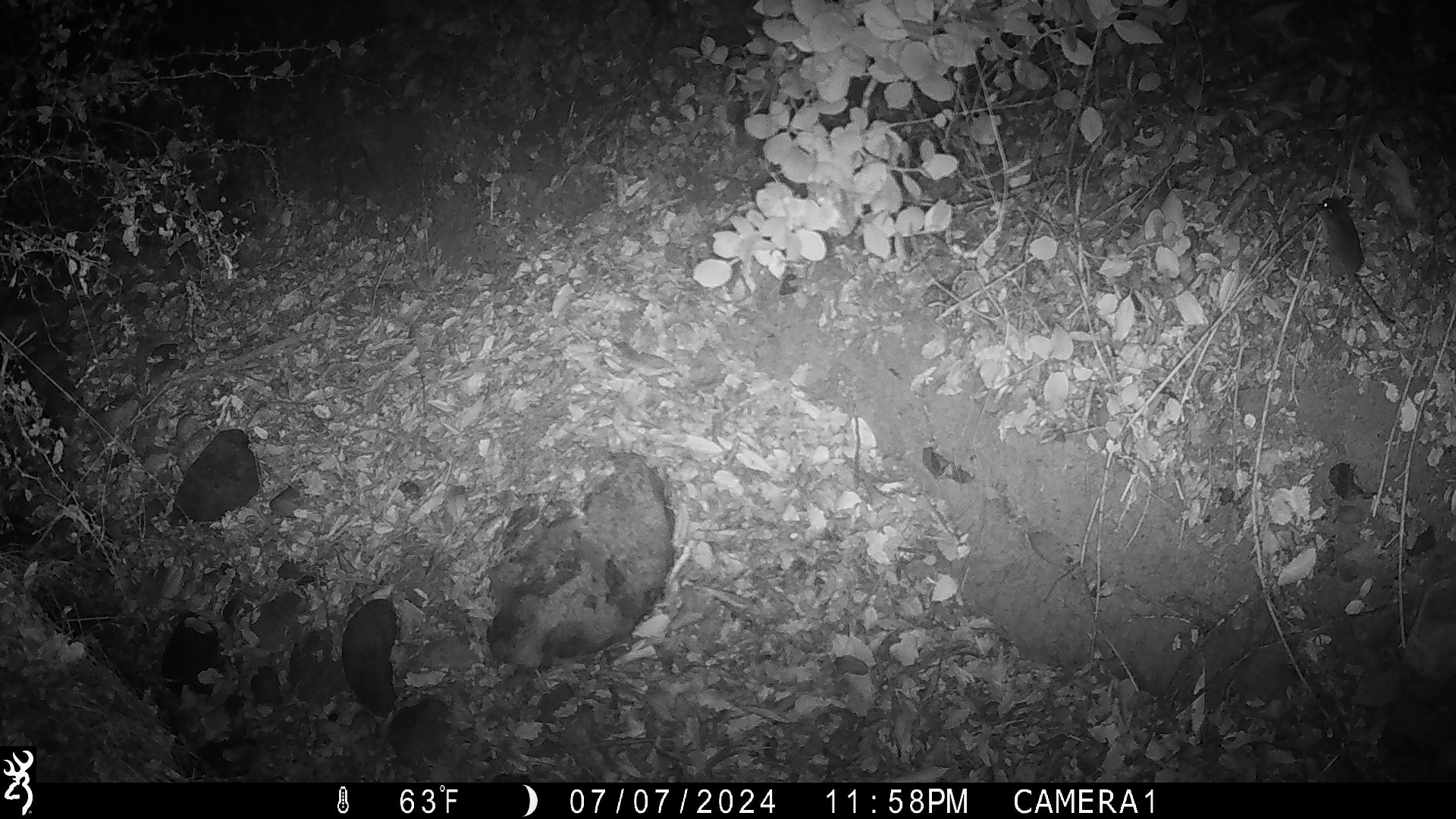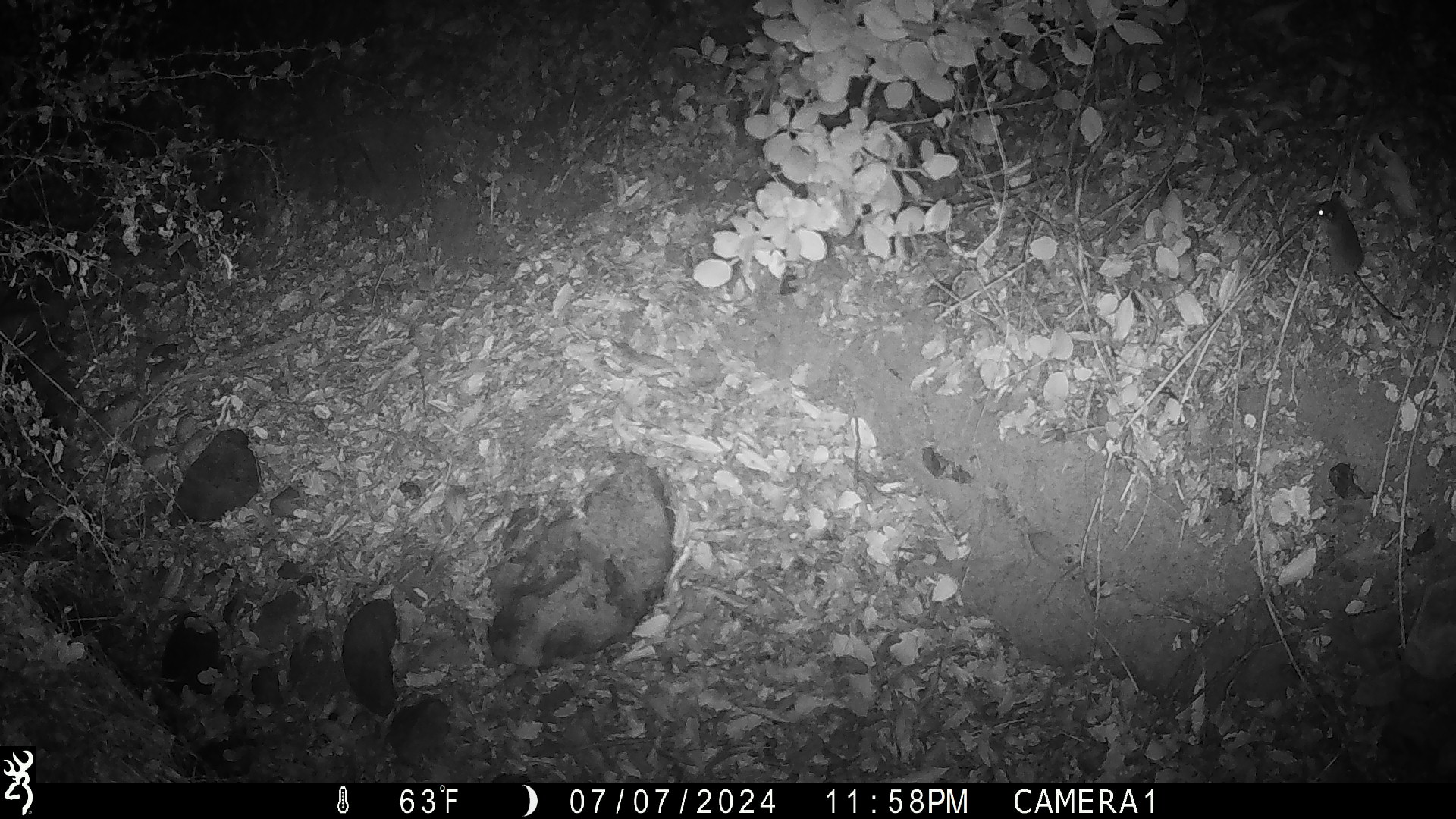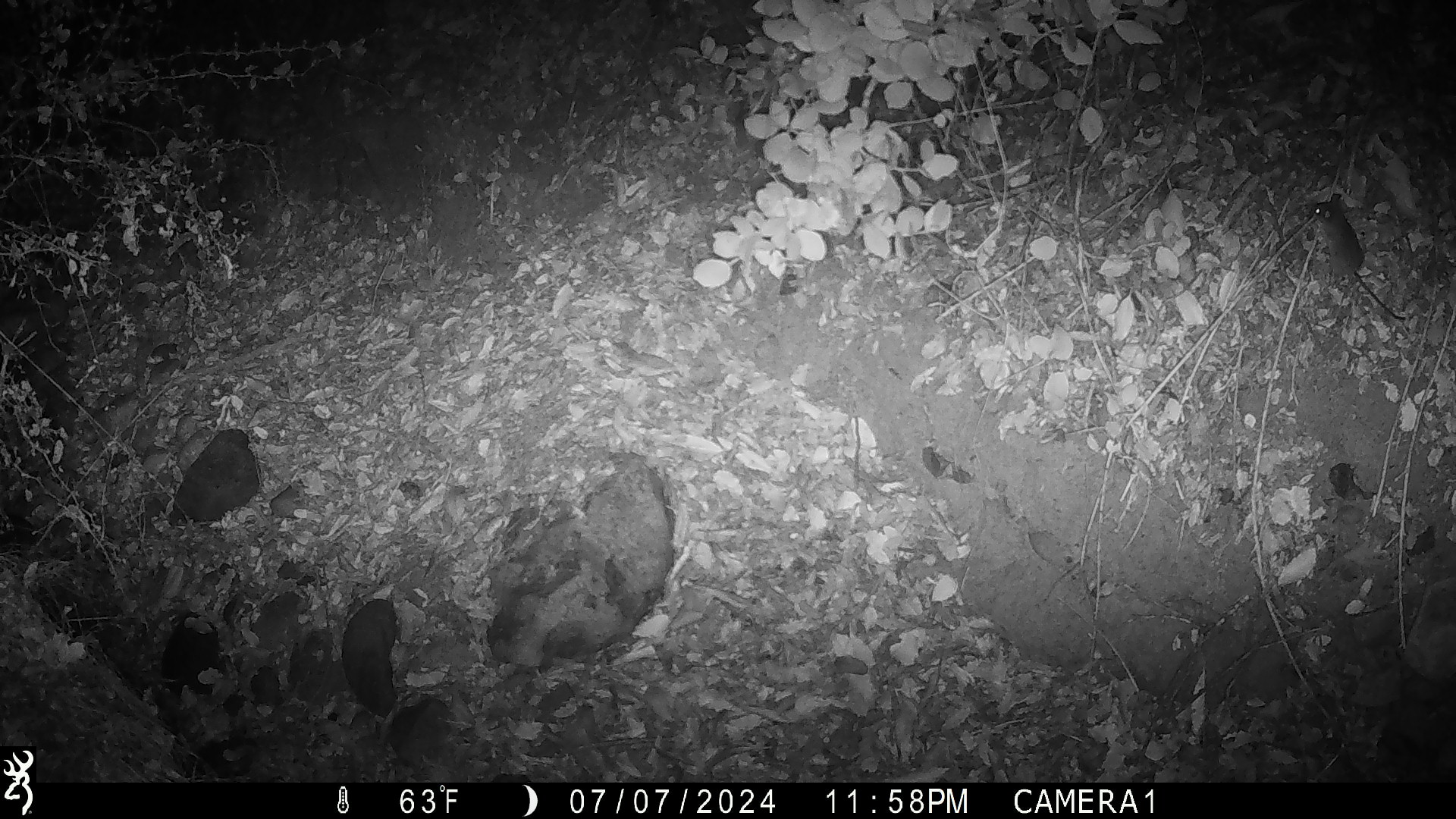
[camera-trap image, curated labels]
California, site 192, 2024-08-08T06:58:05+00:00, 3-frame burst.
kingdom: Animalia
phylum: Chordata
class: Mammalia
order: Rodentia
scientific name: Rodentia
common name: mouse or rat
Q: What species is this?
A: Mouse or rat (Rodentia).